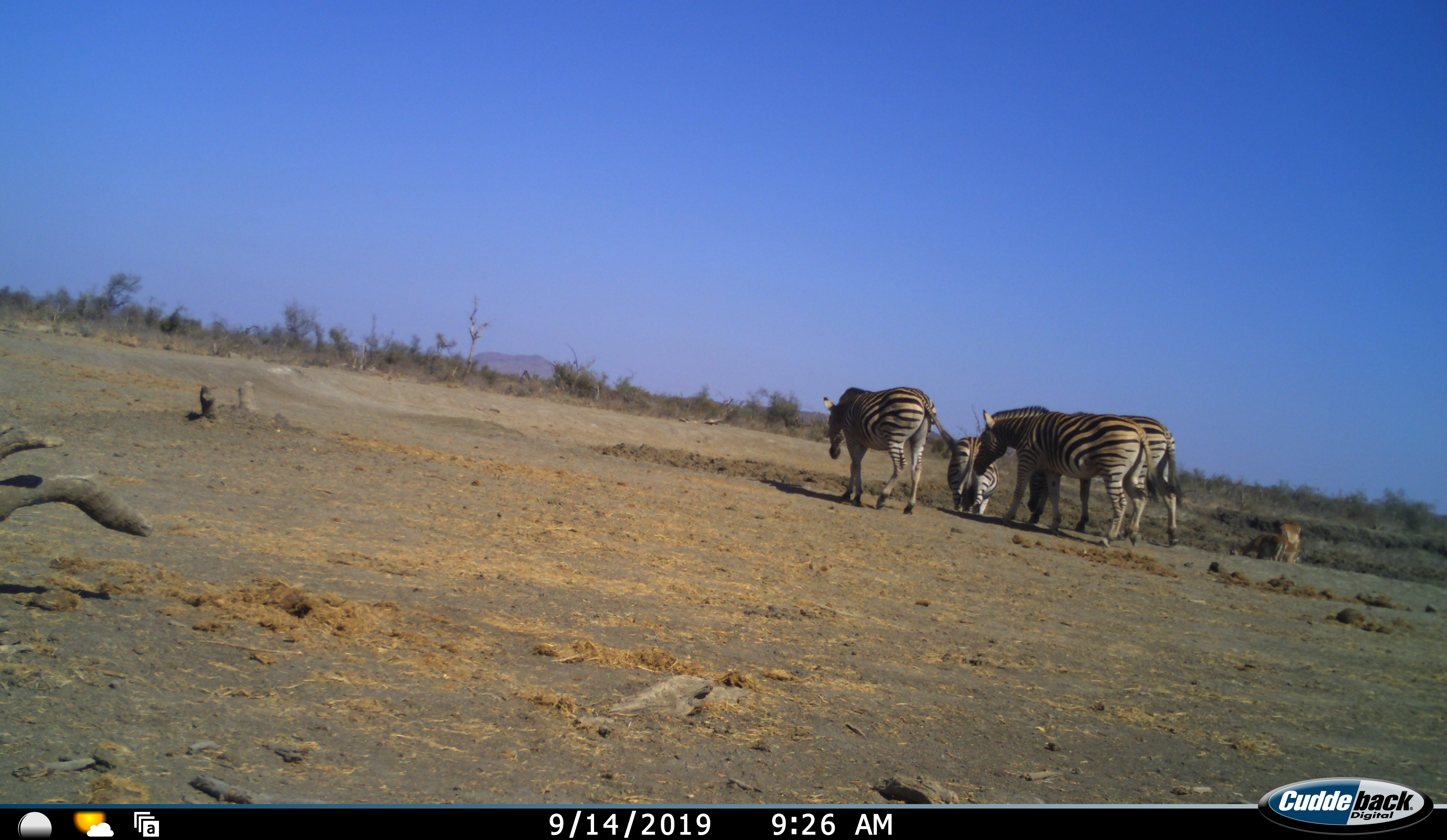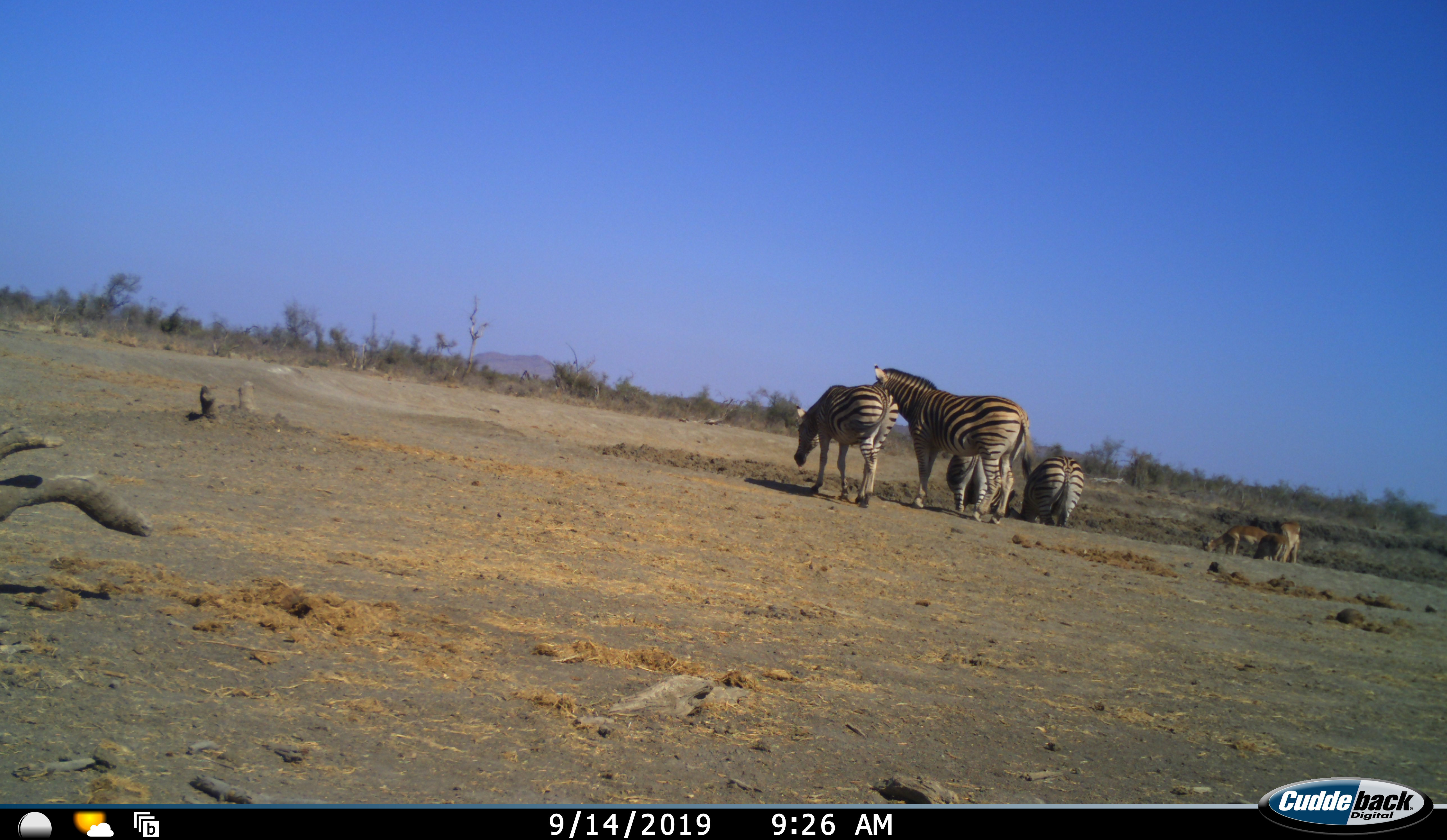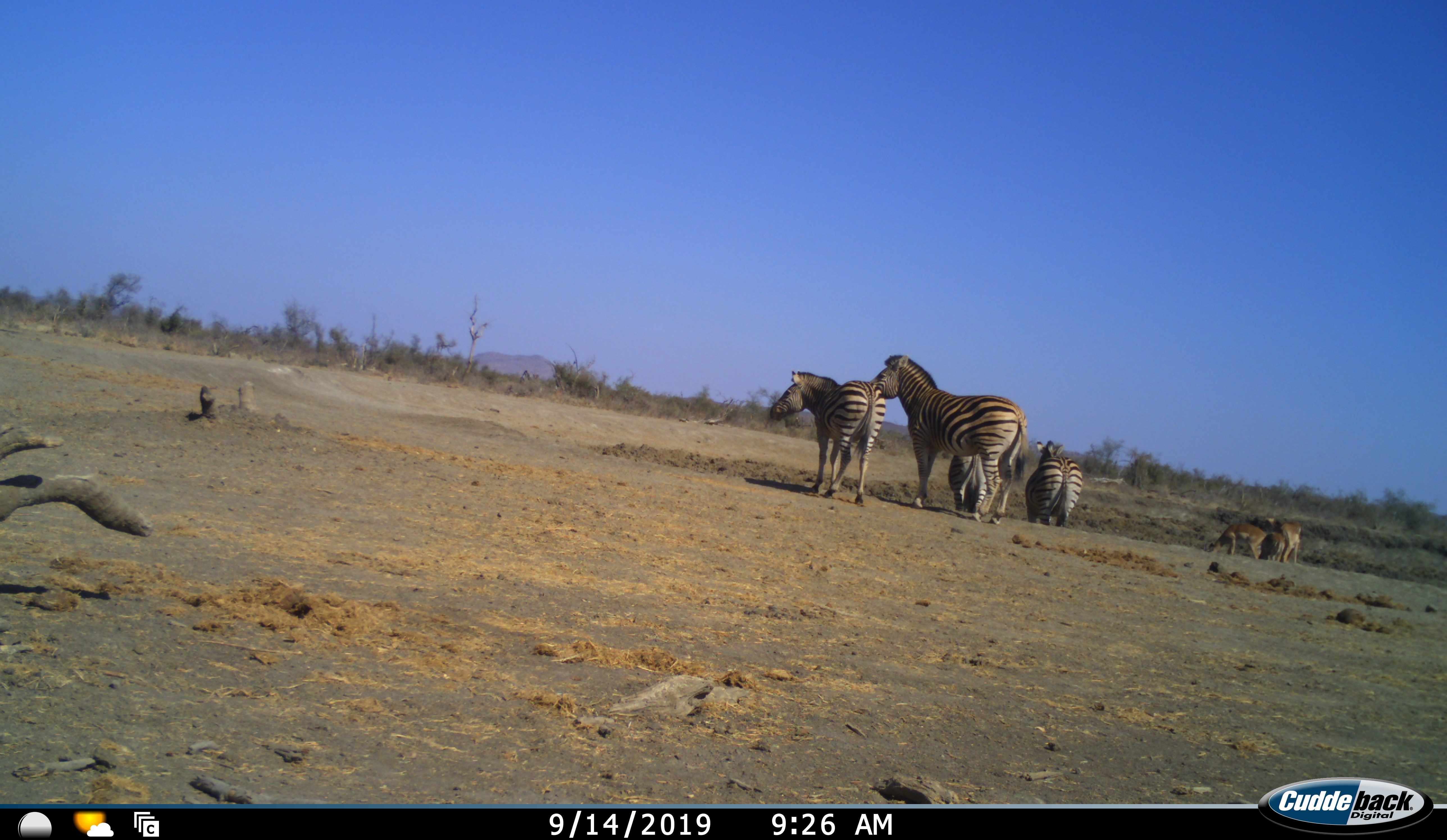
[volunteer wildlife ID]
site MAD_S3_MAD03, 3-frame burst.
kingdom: Animalia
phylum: Chordata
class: Mammalia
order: Artiodactyla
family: Bovidae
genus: Aepyceros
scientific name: Aepyceros melampus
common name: impala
Impala (Aepyceros melampus), count 3. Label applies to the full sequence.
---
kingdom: Animalia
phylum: Chordata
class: Mammalia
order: Perissodactyla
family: Equidae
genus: Equus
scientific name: Equus quagga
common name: plains zebra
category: zebraplains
Zebraplains (plains zebra) (Equus quagga), count 4. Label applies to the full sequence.